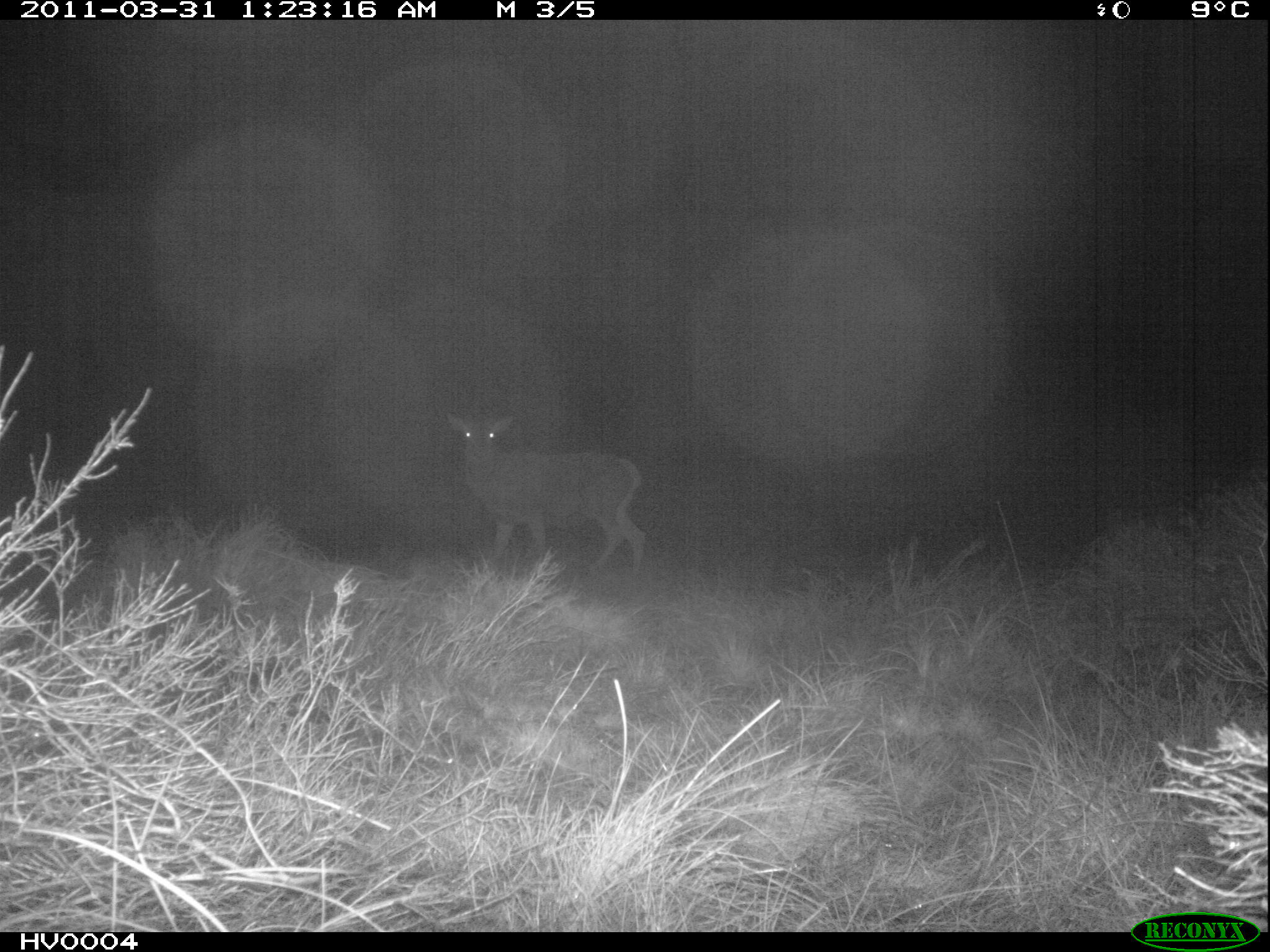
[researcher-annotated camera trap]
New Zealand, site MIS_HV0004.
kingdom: Animalia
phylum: Chordata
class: Mammalia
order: Artiodactyla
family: Cervidae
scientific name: Cervidae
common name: deer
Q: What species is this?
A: Deer (Cervidae).